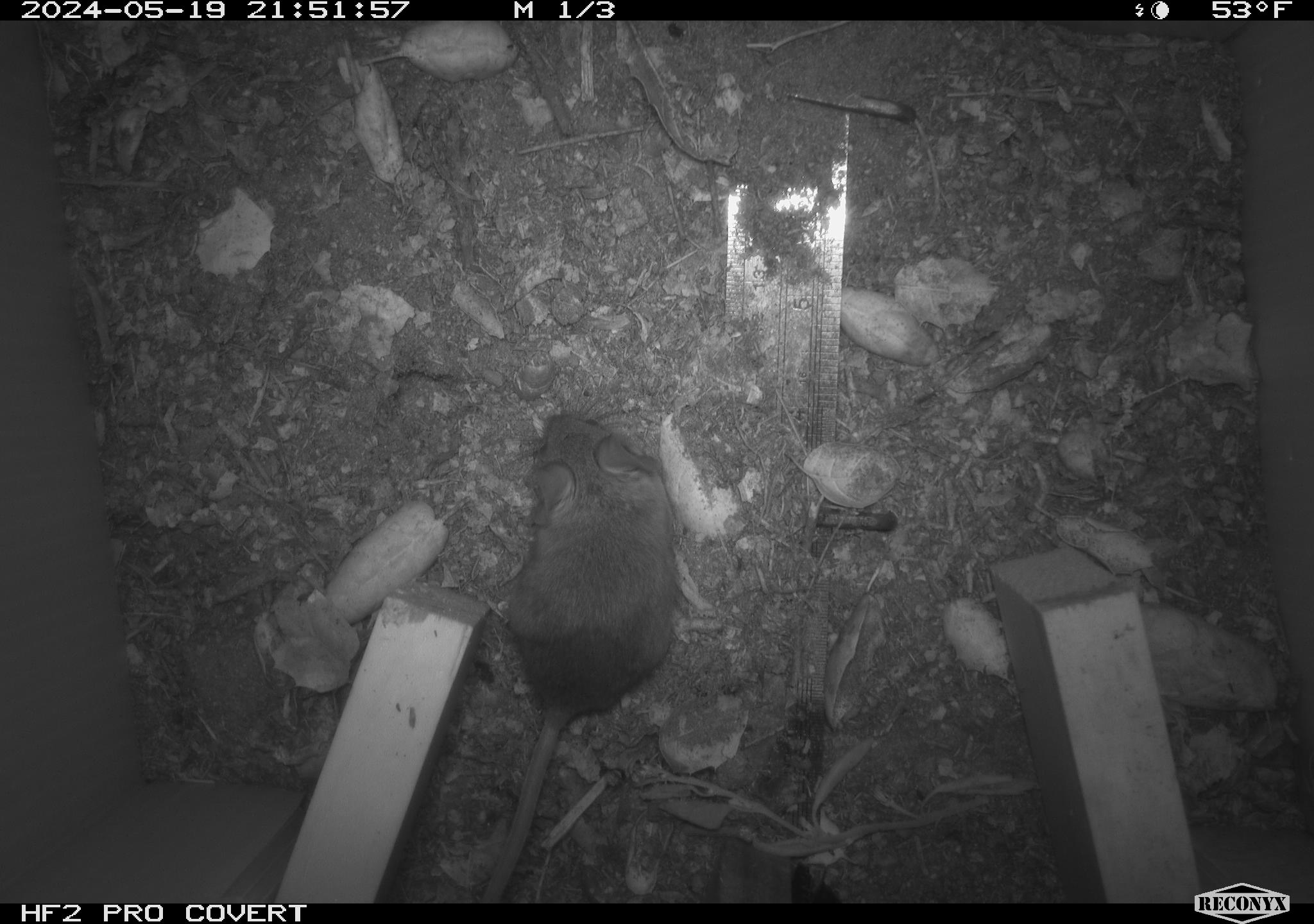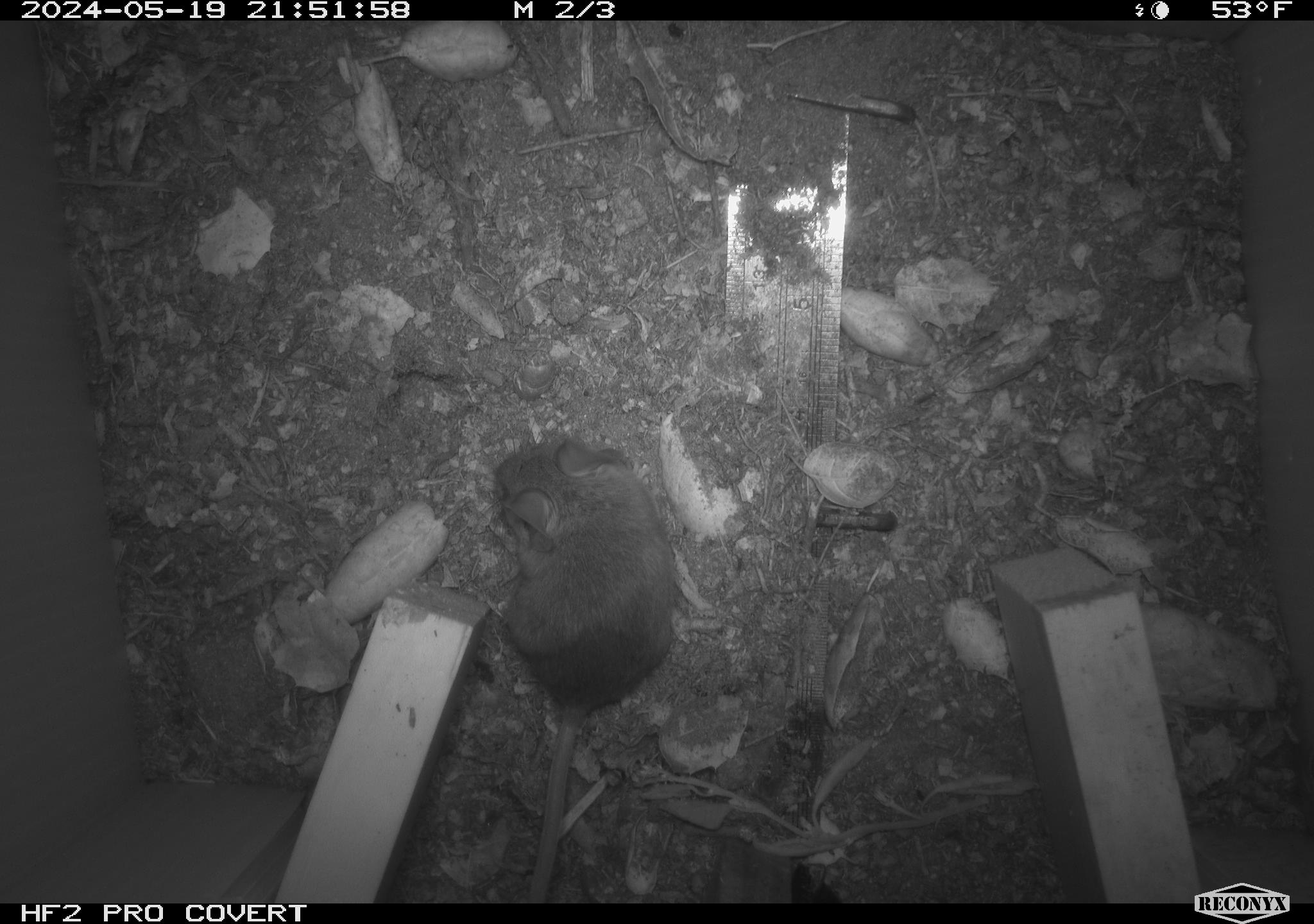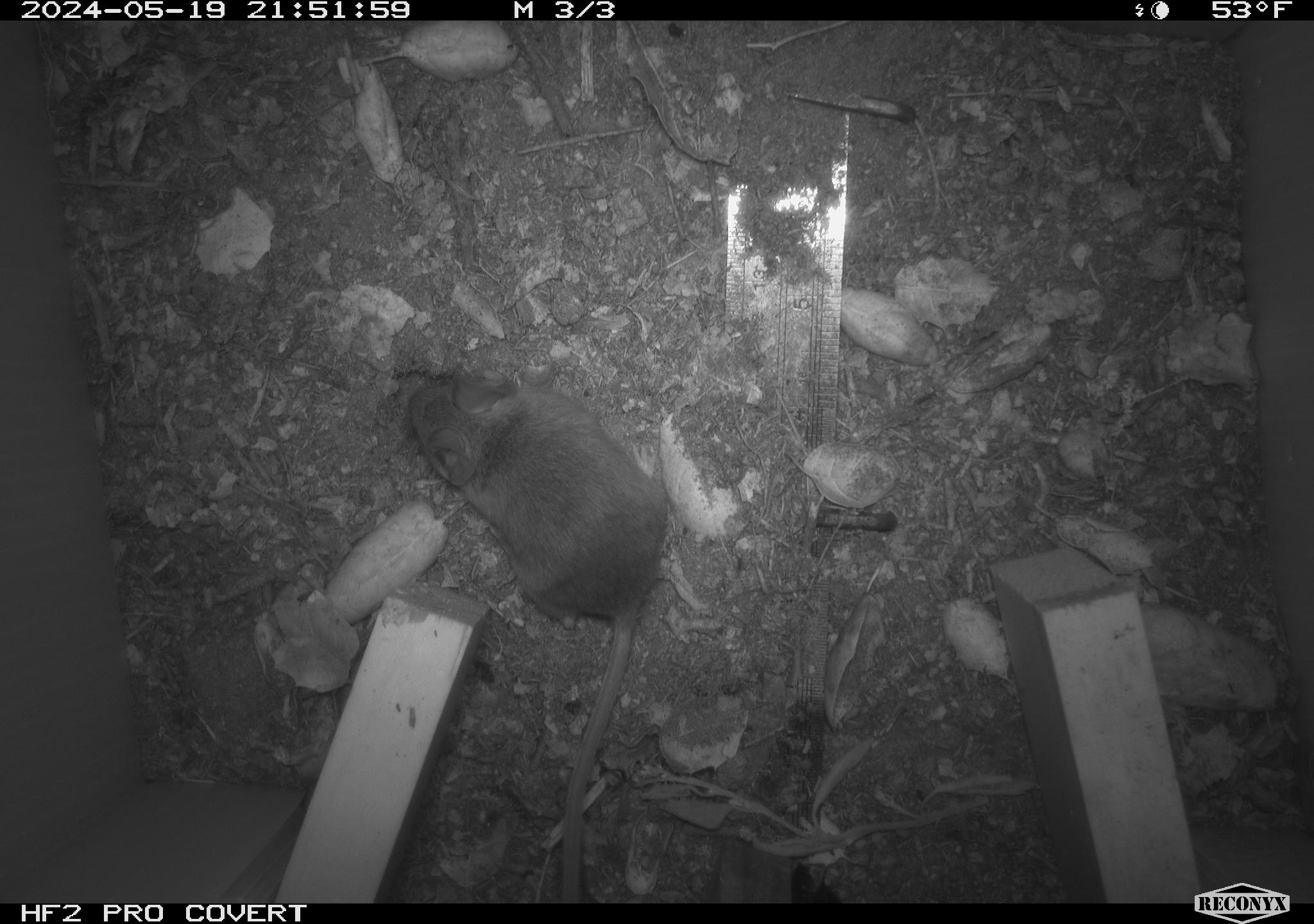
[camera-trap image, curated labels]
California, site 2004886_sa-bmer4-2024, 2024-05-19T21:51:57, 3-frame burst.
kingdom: Animalia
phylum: Chordata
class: Mammalia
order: Rodentia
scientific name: Rodentia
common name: mouse species